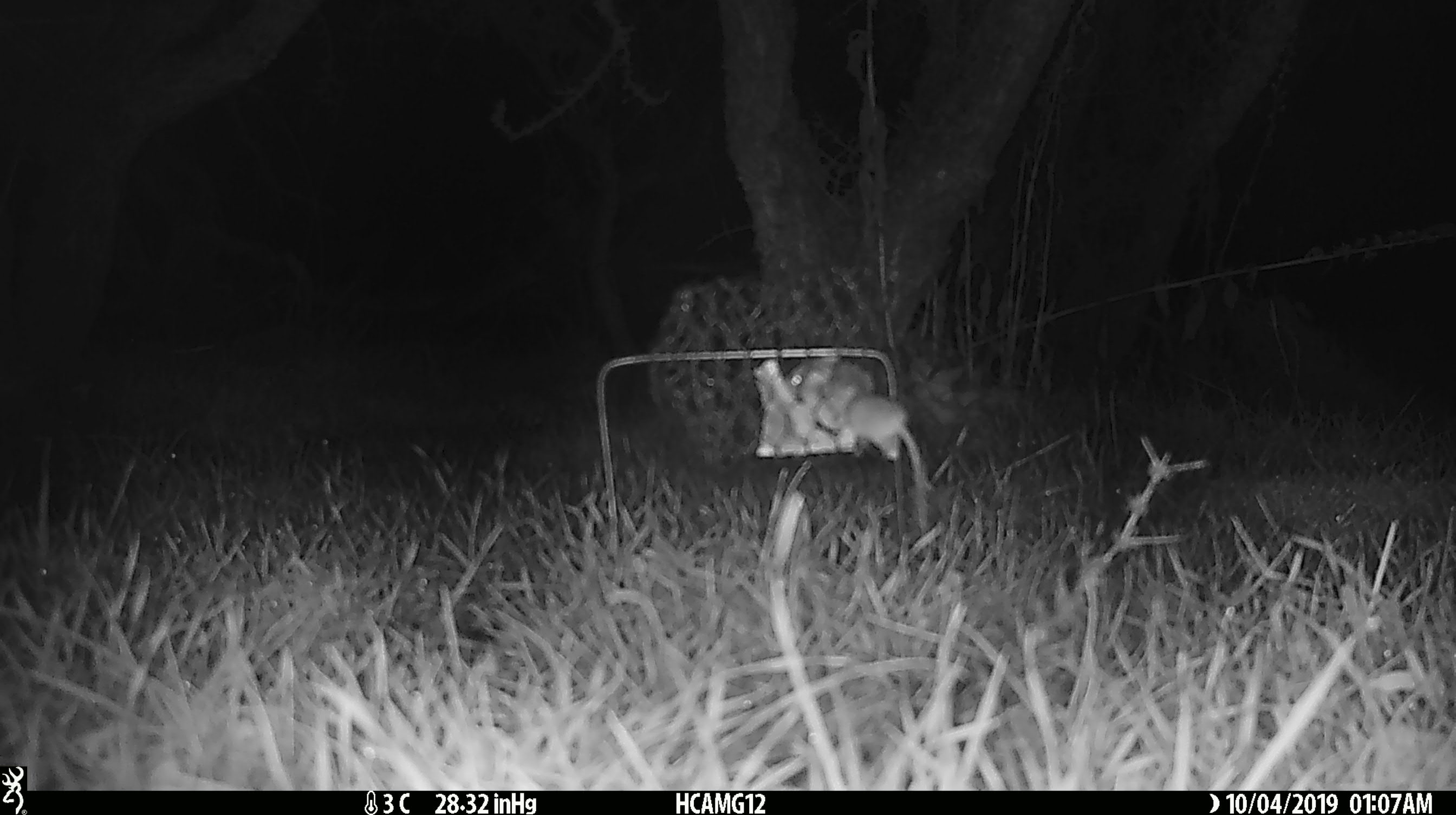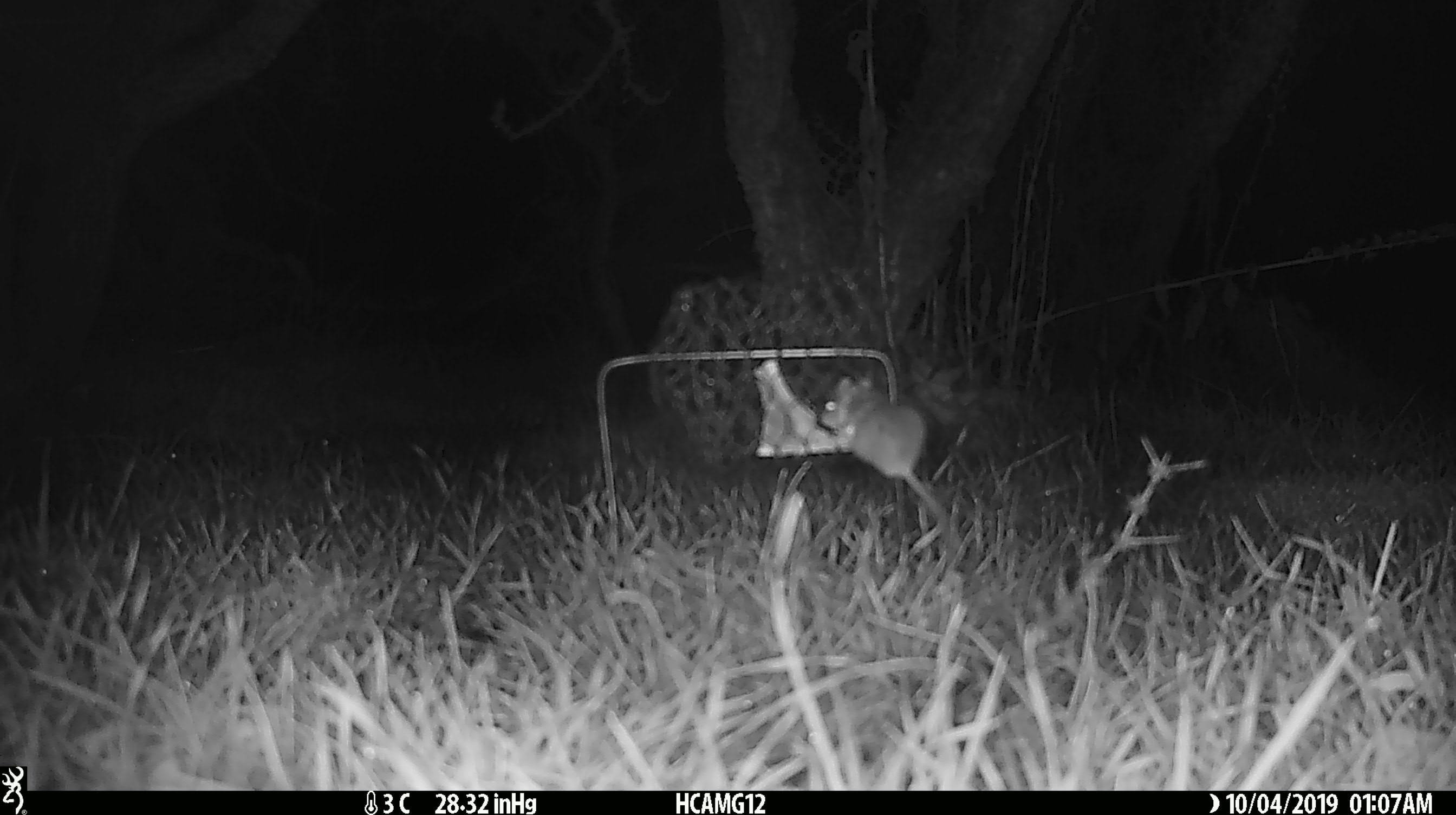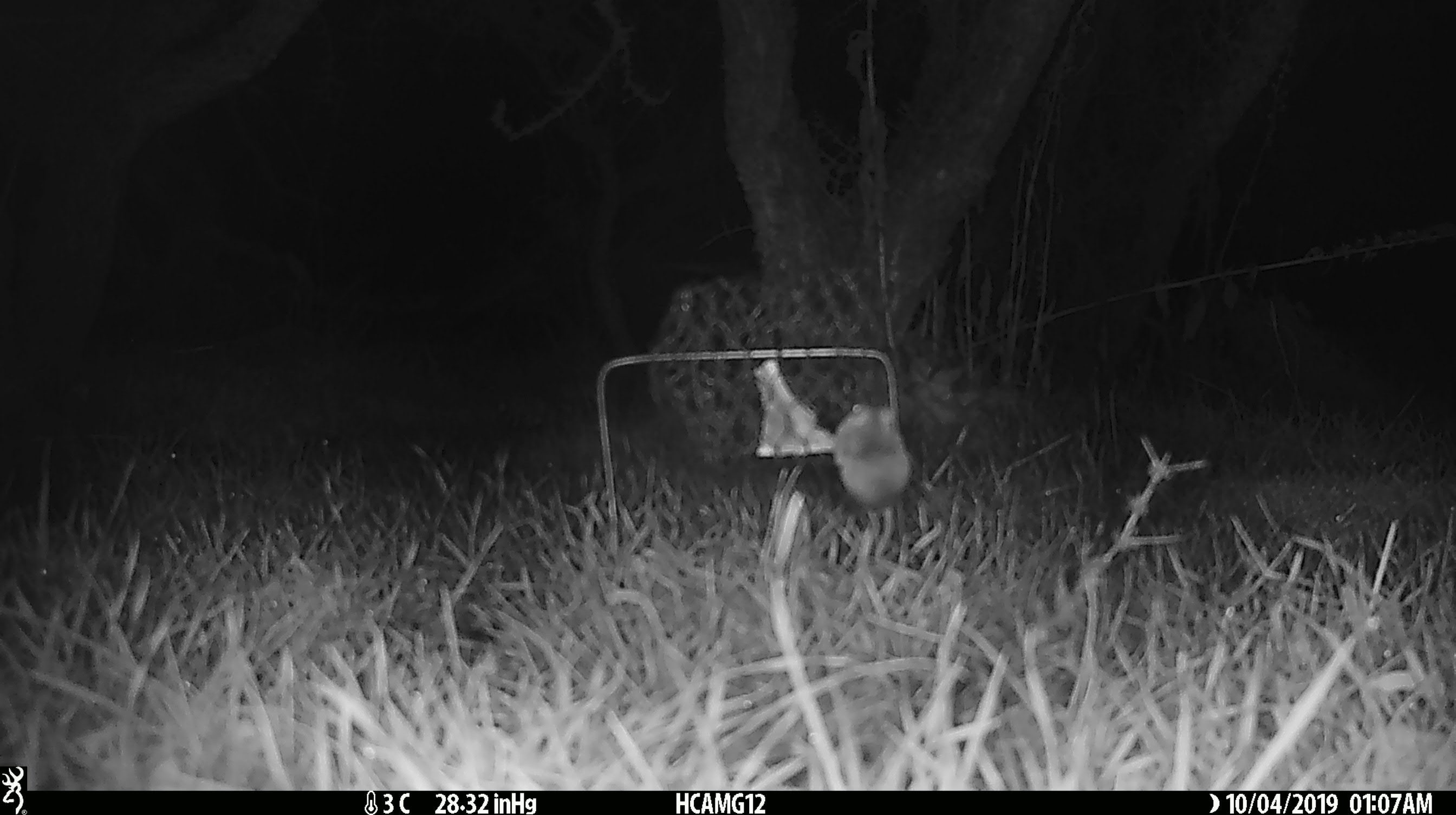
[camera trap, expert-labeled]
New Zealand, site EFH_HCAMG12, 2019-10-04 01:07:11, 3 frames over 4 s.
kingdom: Animalia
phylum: Chordata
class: Mammalia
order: Rodentia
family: Muridae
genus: Mus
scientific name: Mus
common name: mouse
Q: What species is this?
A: Mouse (Mus).